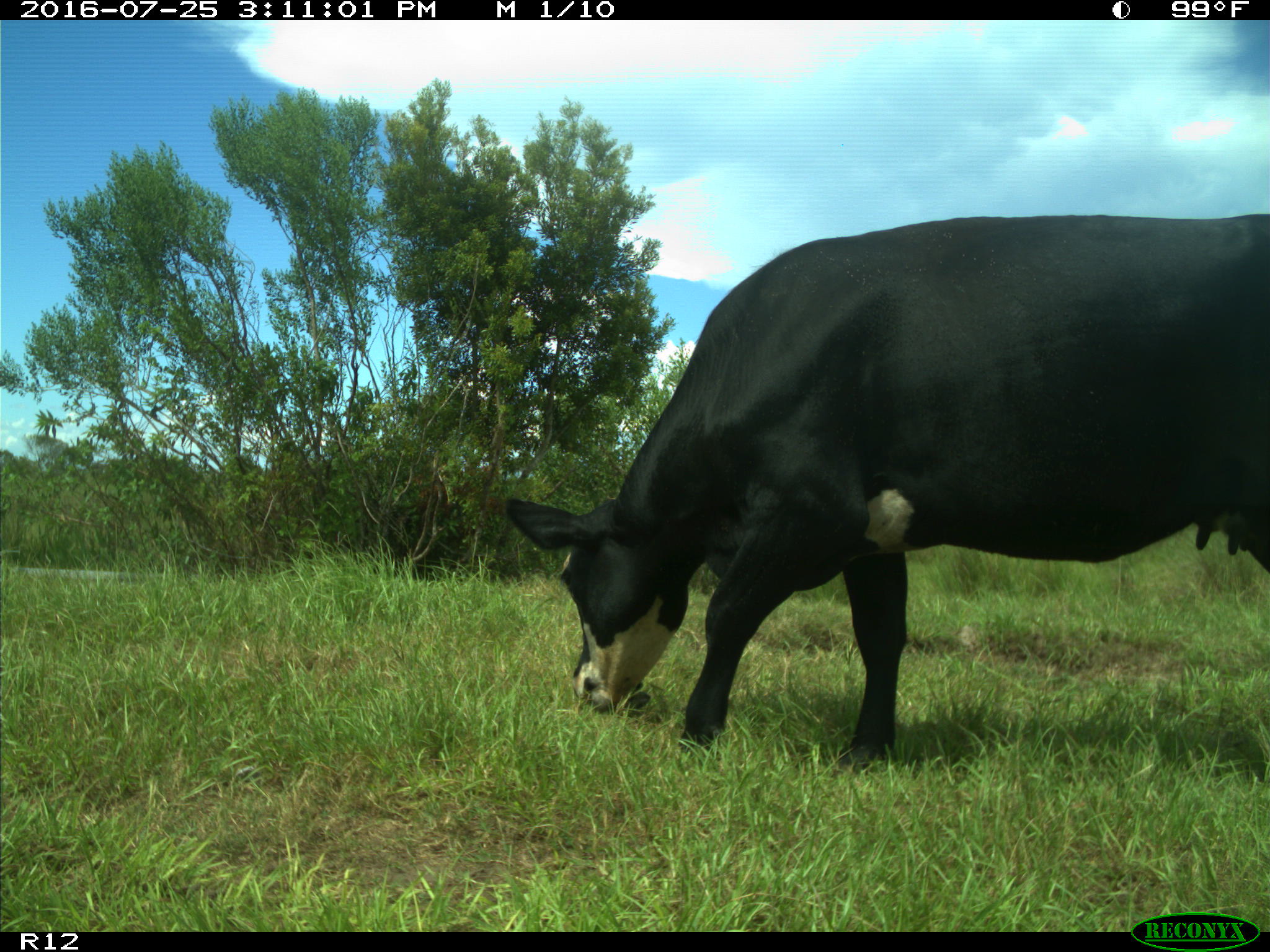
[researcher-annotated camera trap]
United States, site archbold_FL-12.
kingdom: Animalia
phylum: Chordata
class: Mammalia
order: Artiodactyla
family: Bovidae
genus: Bos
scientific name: Bos taurus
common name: domestic cow